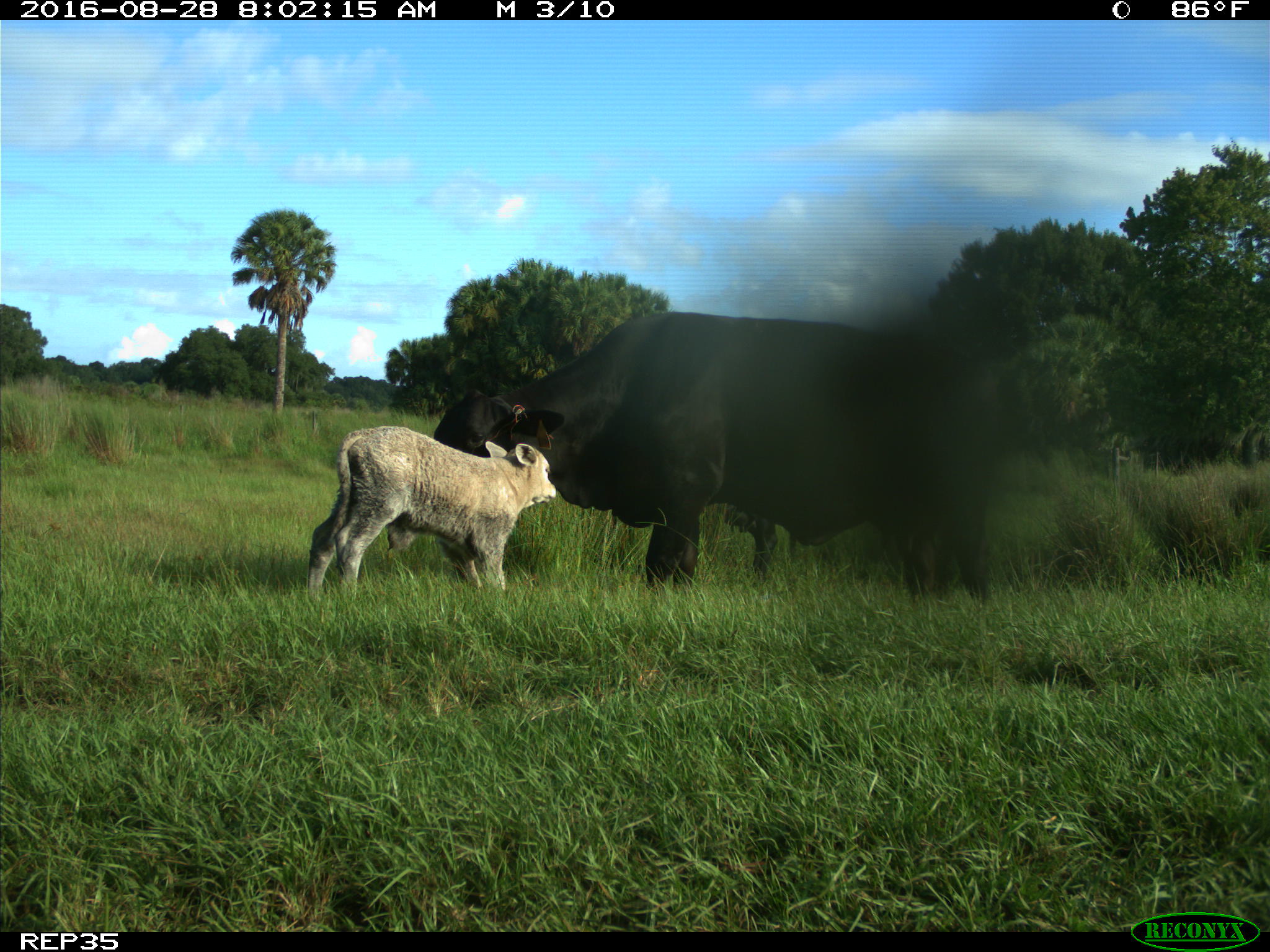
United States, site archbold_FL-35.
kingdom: Animalia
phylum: Chordata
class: Mammalia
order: Artiodactyla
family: Bovidae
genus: Bos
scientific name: Bos taurus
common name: domestic cow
Bos taurus (domestic cow).